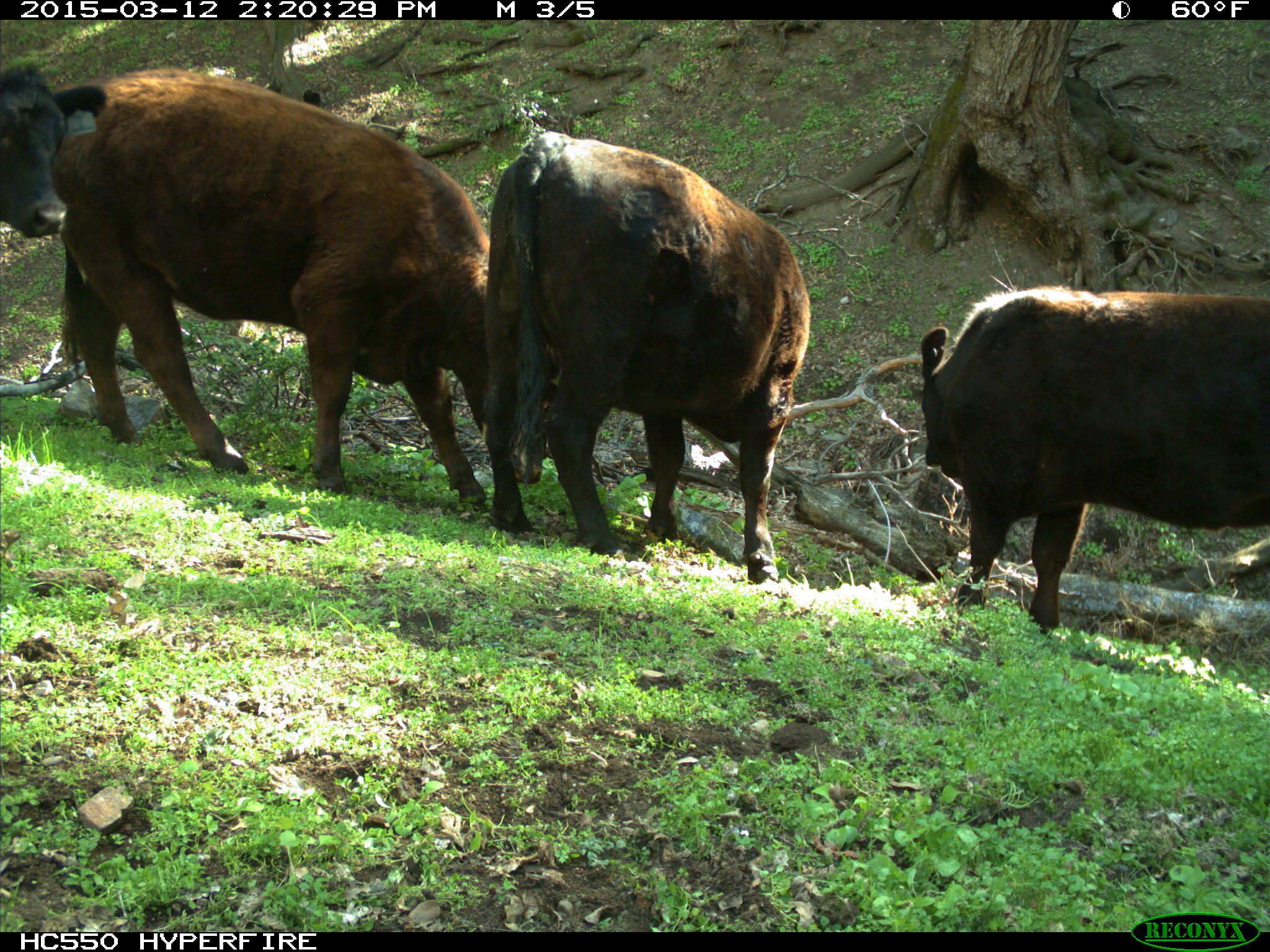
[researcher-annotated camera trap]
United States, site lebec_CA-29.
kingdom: Animalia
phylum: Chordata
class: Mammalia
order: Artiodactyla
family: Bovidae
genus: Bos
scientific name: Bos taurus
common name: domestic cow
Bos taurus (domestic cow).